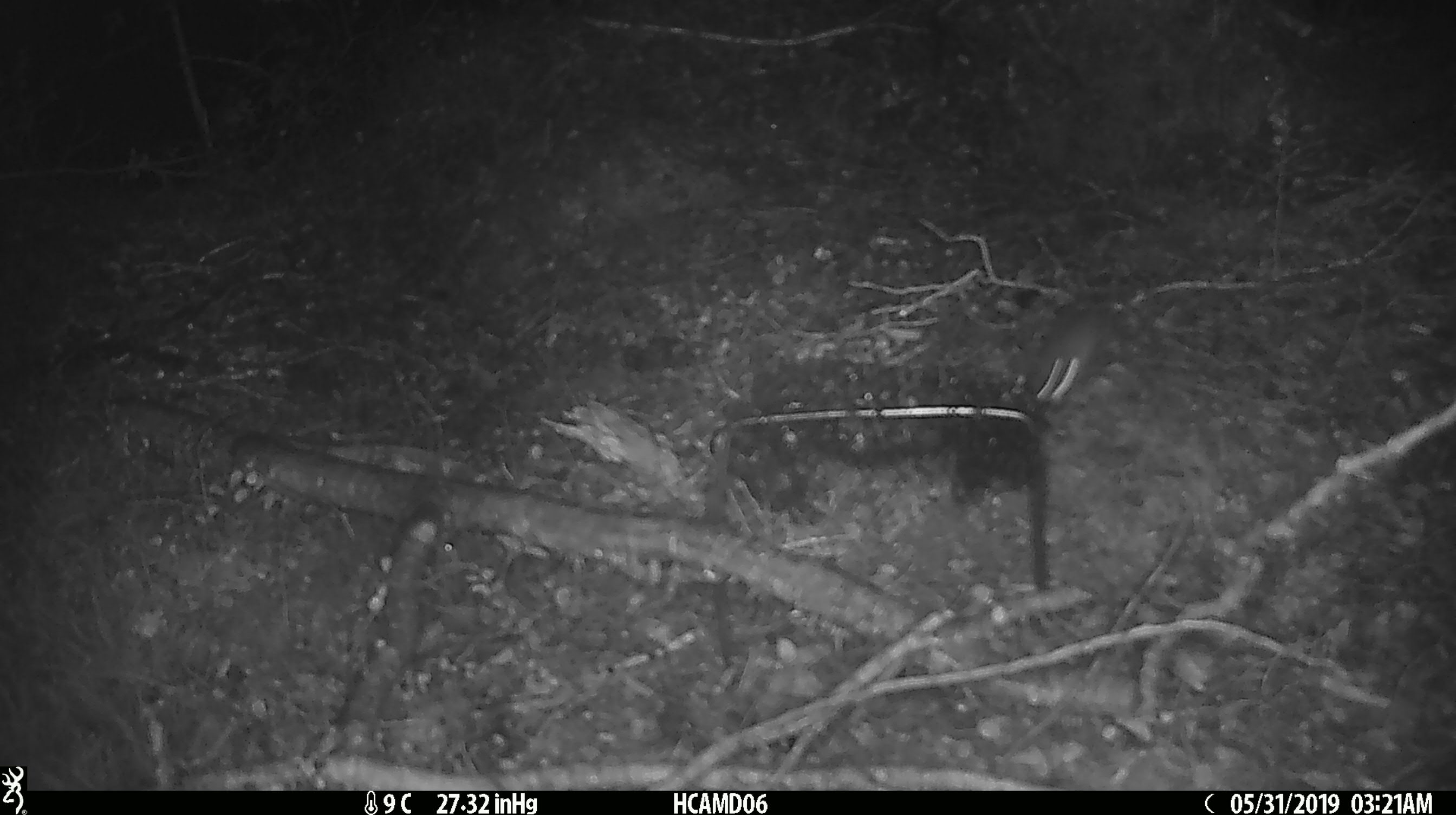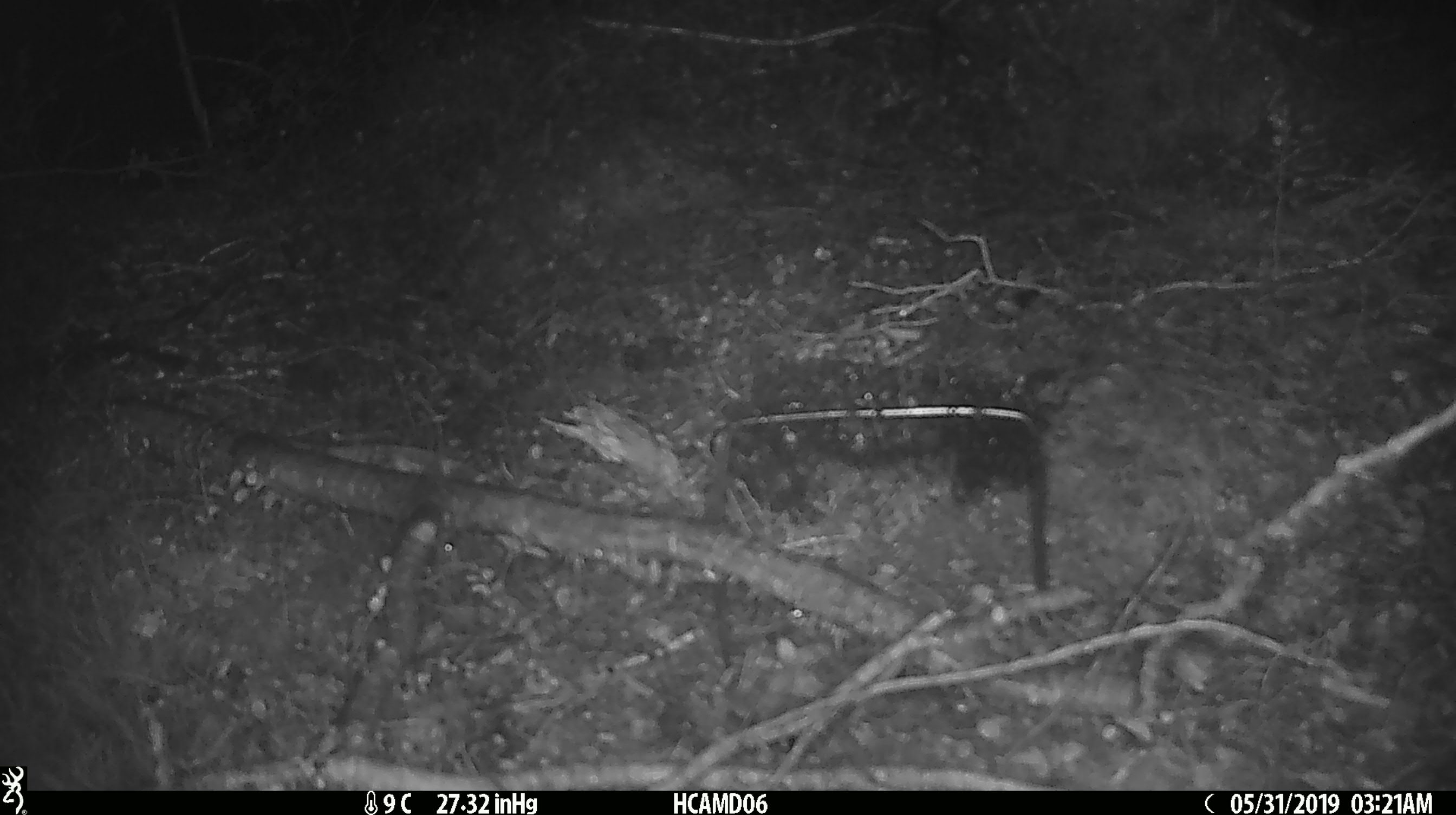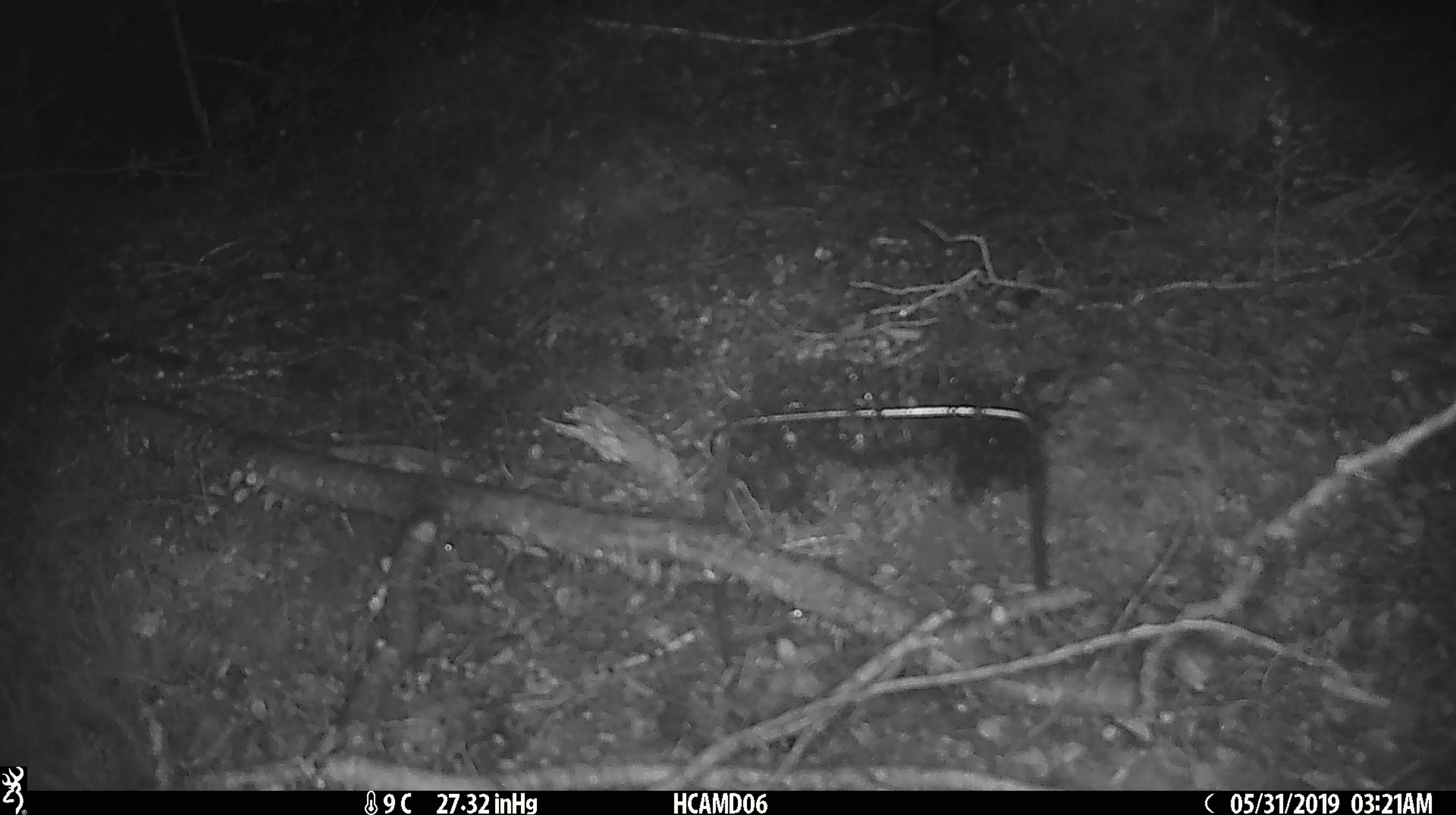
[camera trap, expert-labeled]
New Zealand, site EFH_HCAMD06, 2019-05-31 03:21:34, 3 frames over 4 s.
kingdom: Animalia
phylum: Chordata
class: Mammalia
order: Rodentia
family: Muridae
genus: Mus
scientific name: Mus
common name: mouse